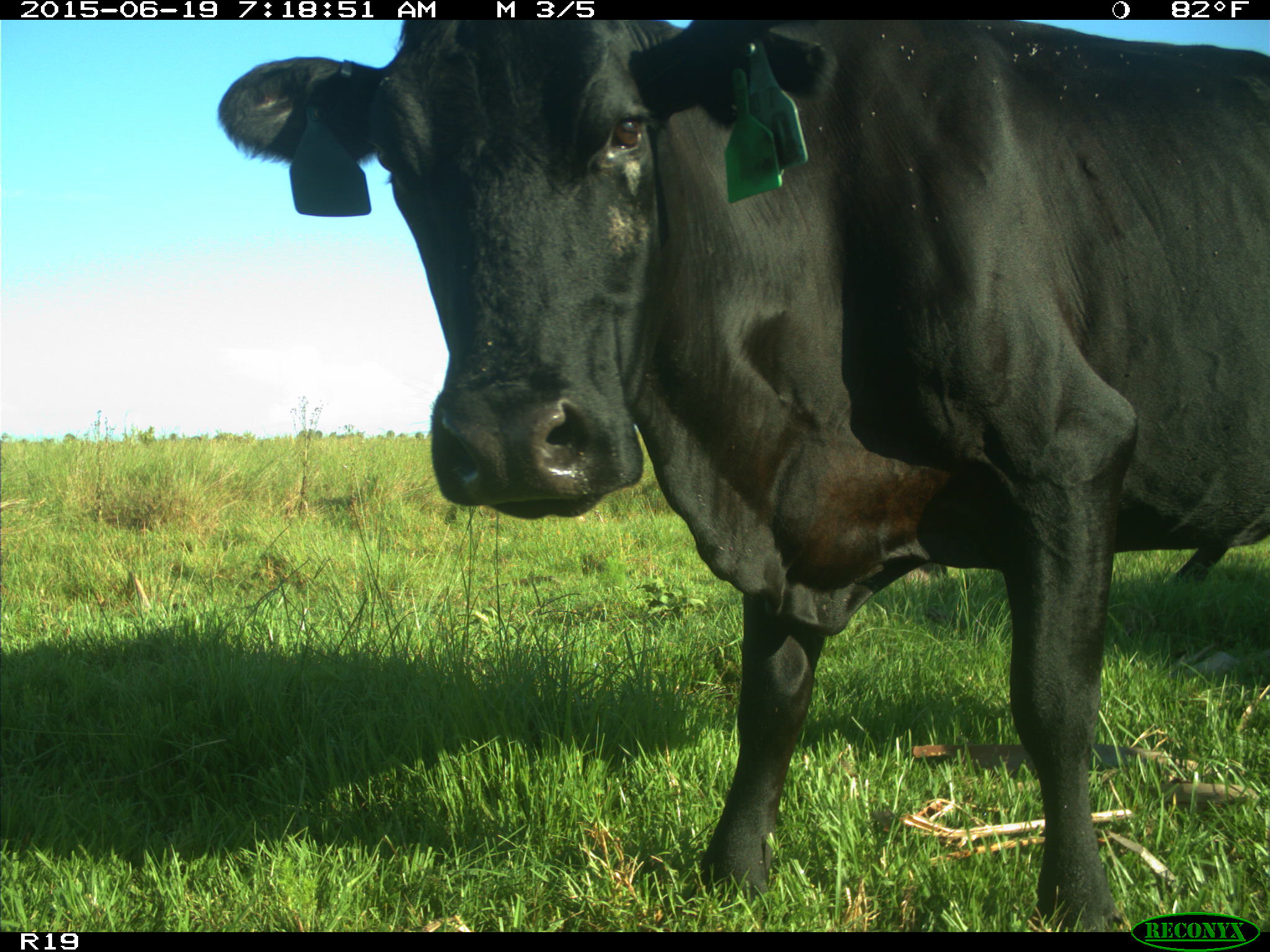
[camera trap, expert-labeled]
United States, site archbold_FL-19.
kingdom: Animalia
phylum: Chordata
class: Mammalia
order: Artiodactyla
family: Bovidae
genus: Bos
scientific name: Bos taurus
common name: domestic cow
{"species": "Bos taurus (domestic cow)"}